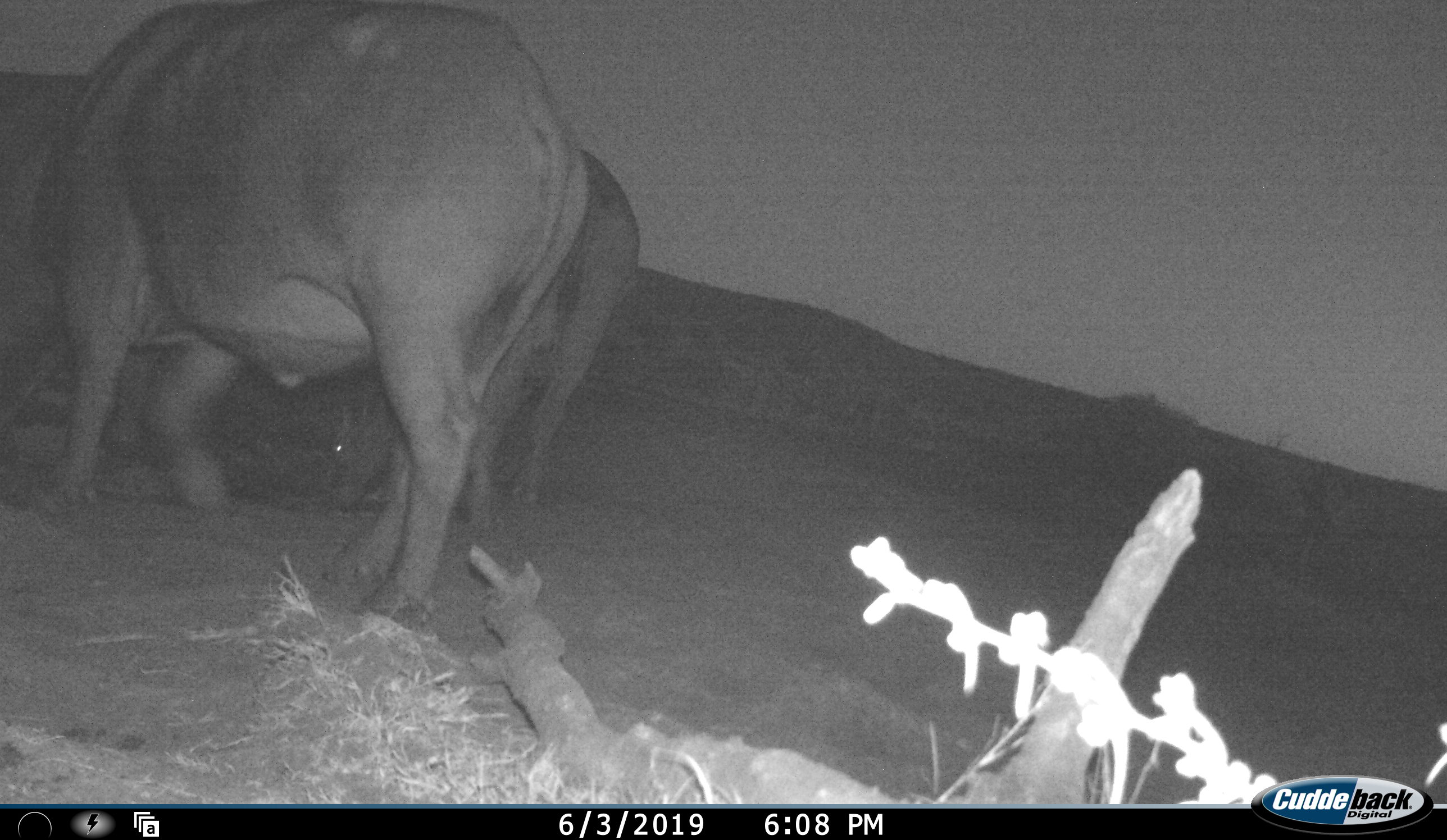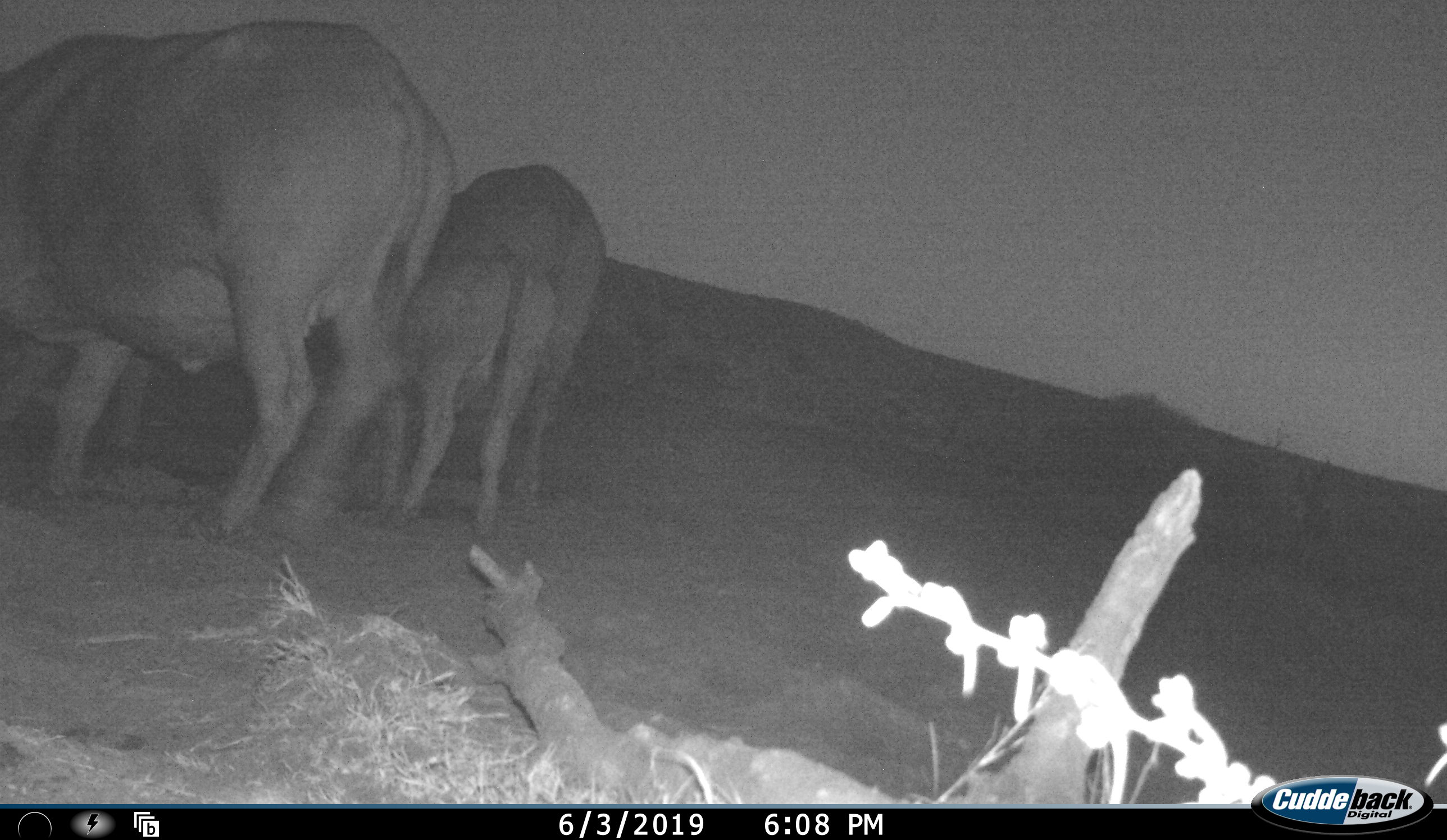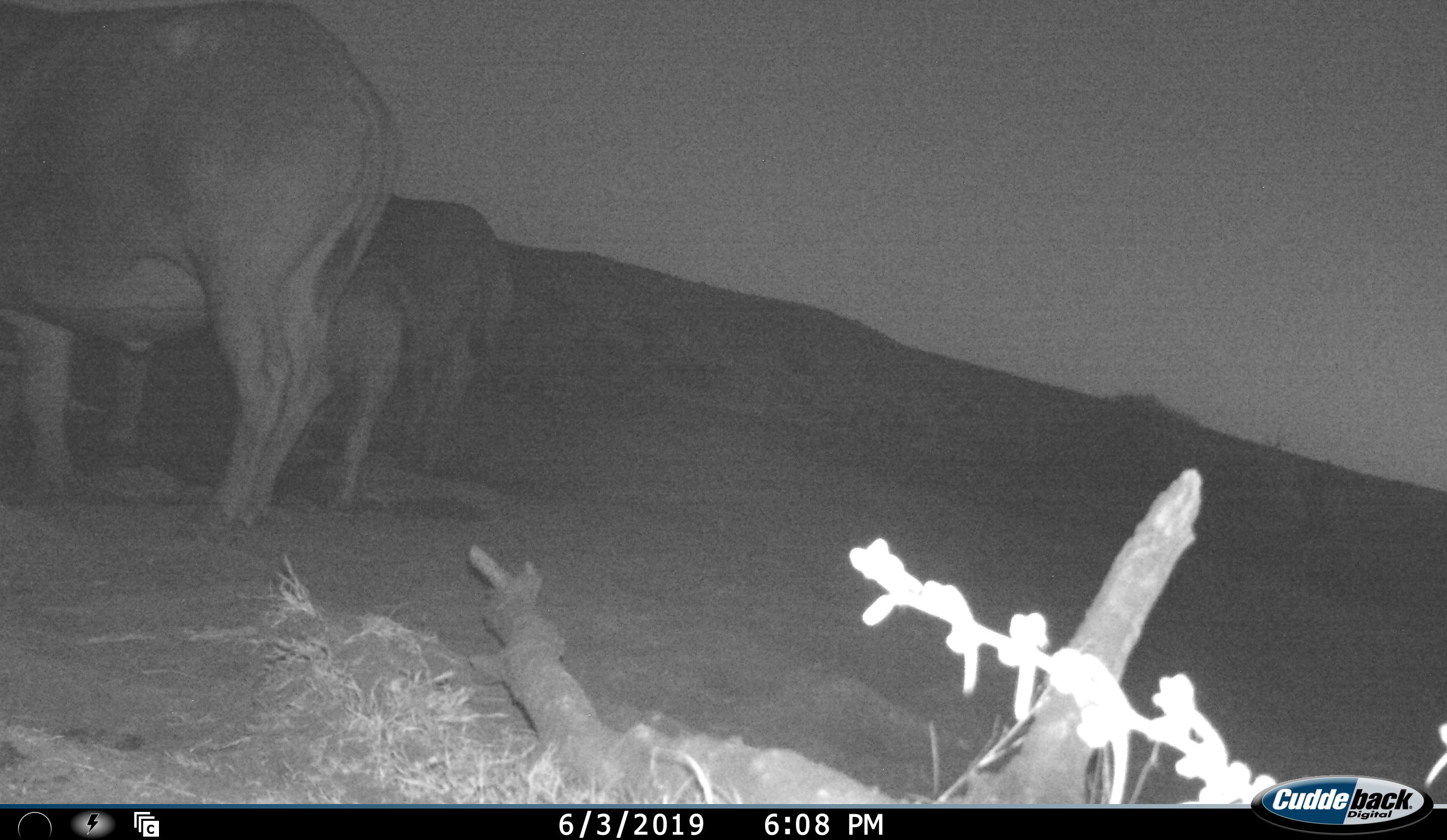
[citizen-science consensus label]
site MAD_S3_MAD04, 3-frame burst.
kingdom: Animalia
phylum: Chordata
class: Mammalia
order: Artiodactyla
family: Bovidae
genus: Syncerus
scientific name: Syncerus caffer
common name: african buffalo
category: buffalo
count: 3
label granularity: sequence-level